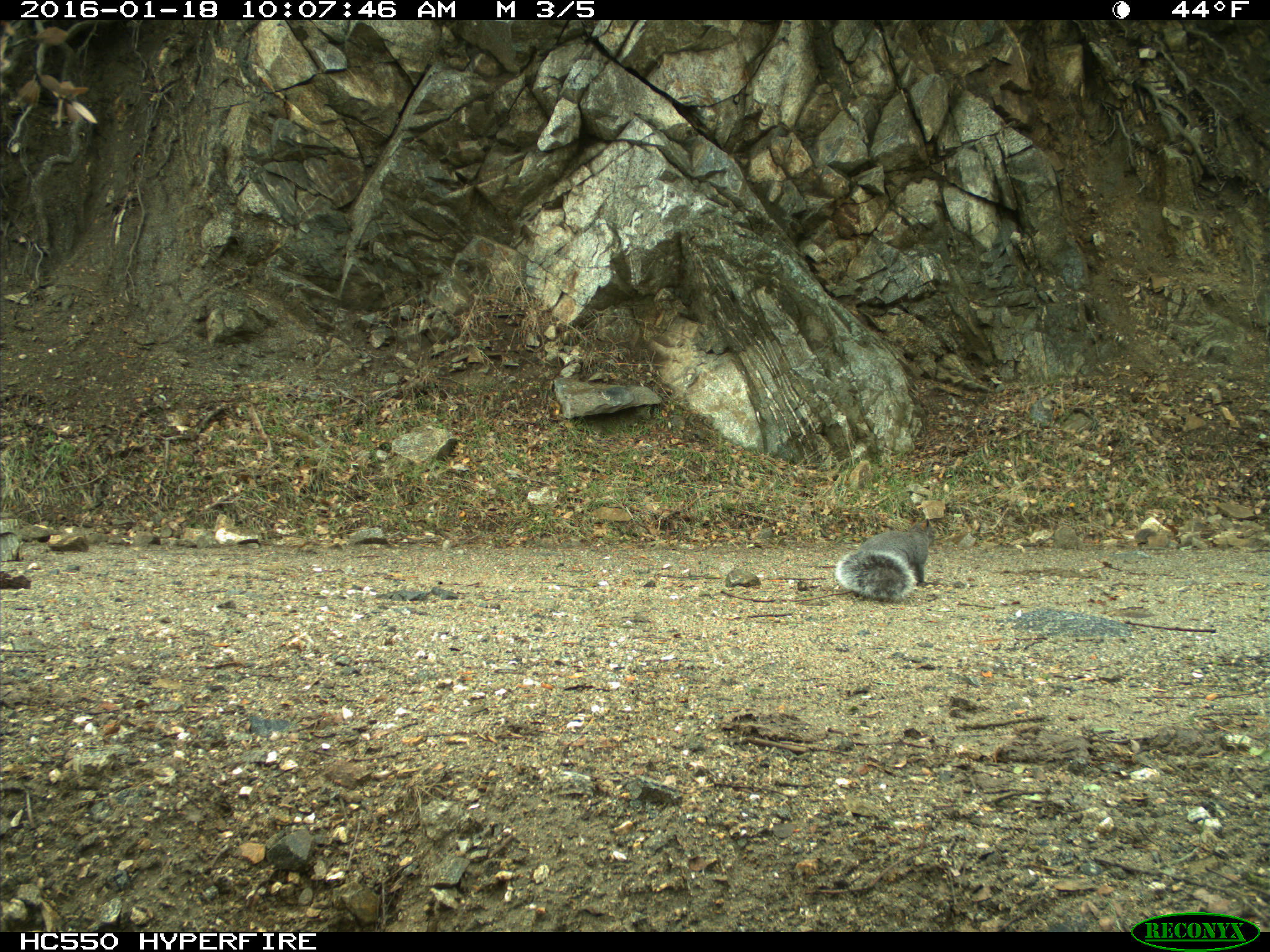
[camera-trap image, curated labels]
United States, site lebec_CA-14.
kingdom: Animalia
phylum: Chordata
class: Mammalia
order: Rodentia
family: Sciuridae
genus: Sciurus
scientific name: Sciurus carolinensis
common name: eastern gray squirrel